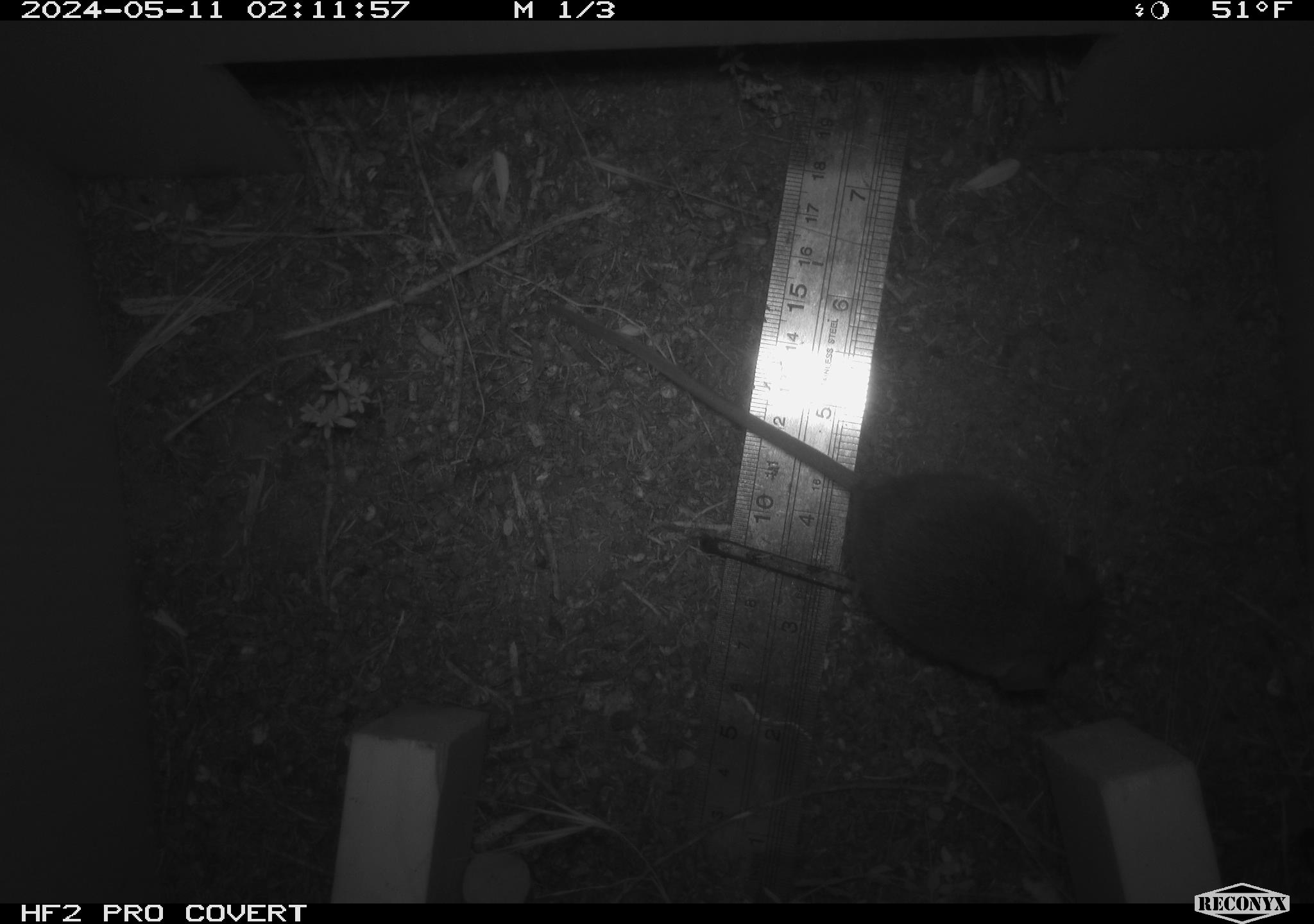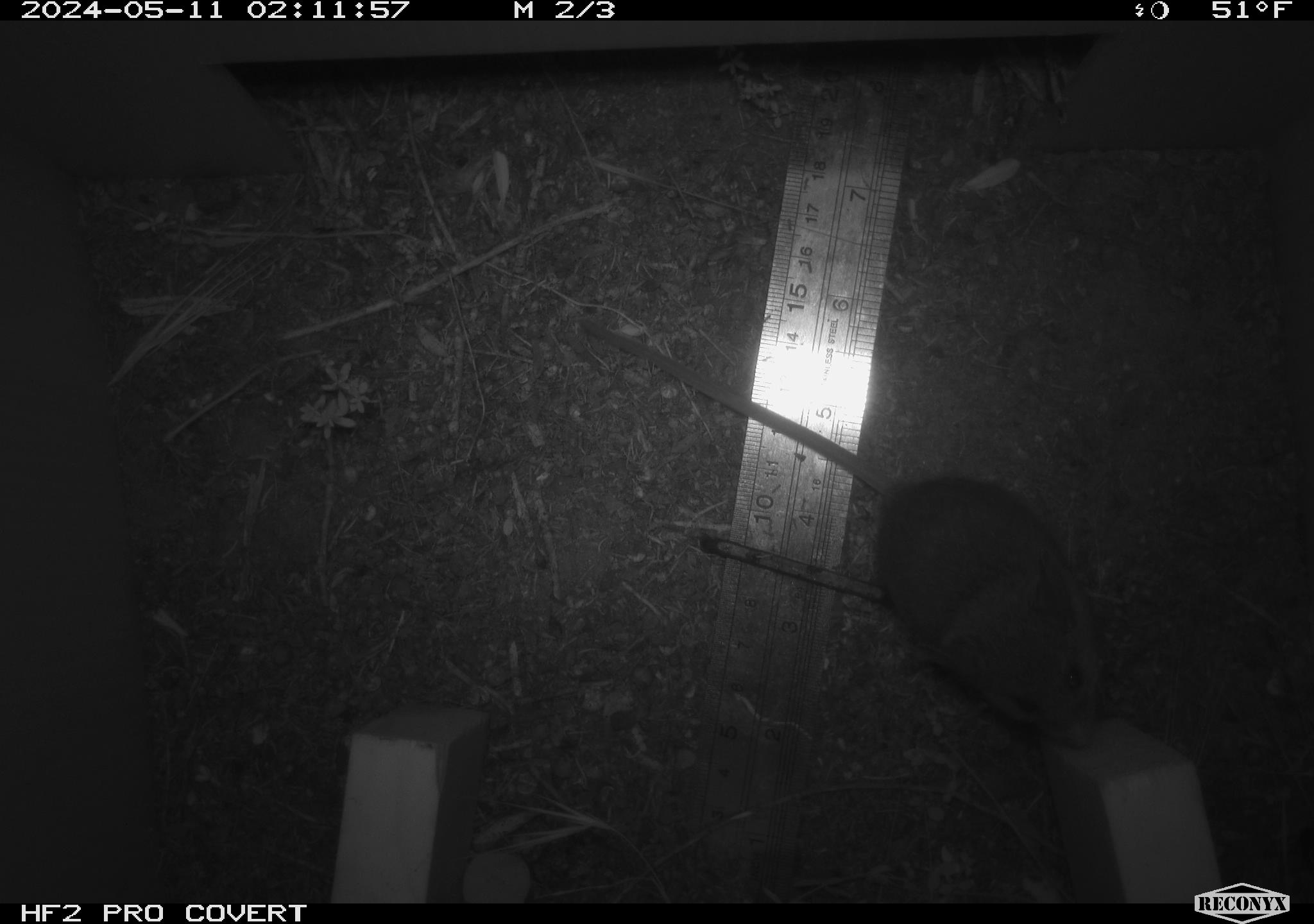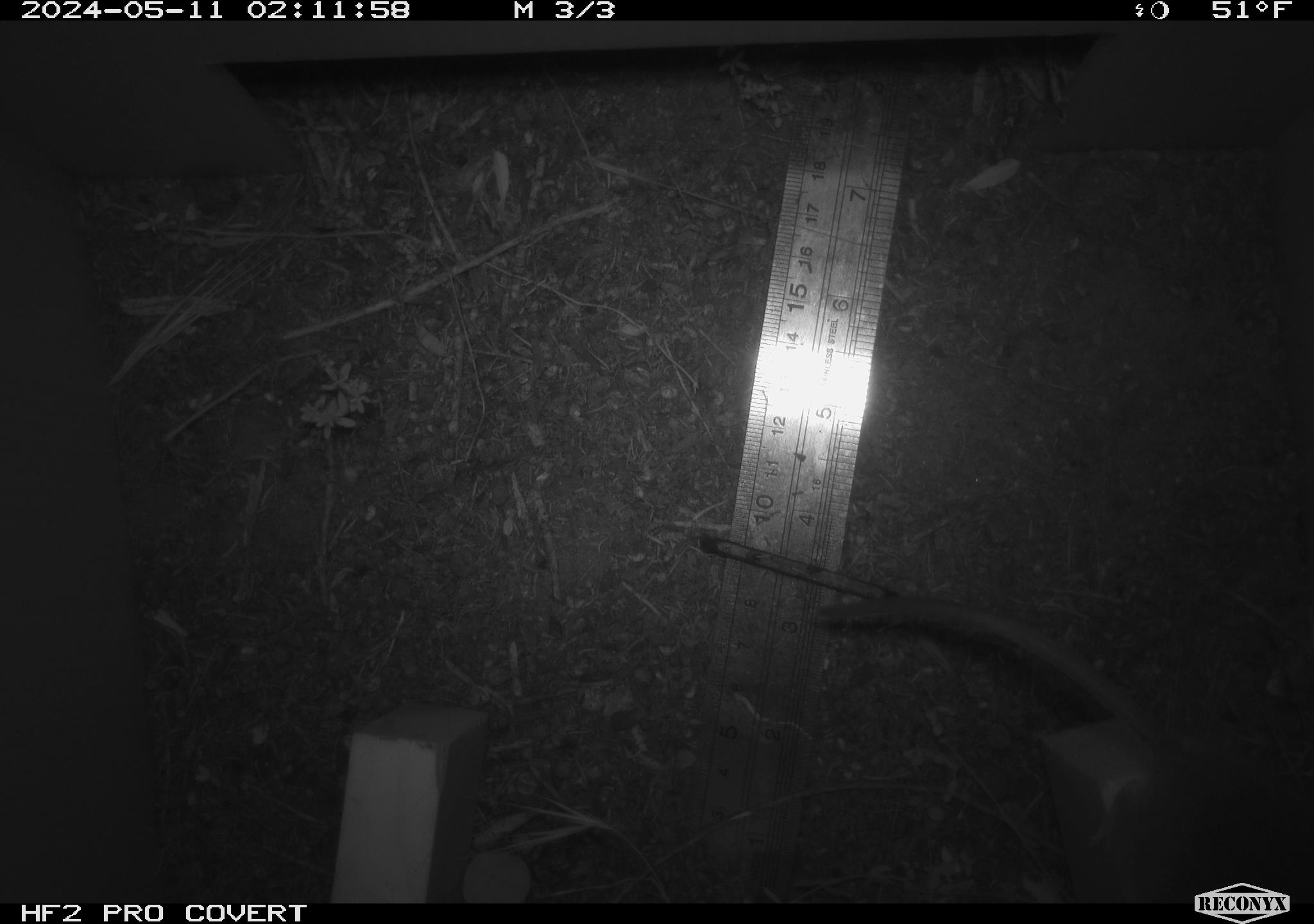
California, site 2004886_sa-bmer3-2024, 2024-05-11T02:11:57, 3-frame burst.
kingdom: Animalia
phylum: Chordata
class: Mammalia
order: Rodentia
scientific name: Rodentia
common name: mouse species